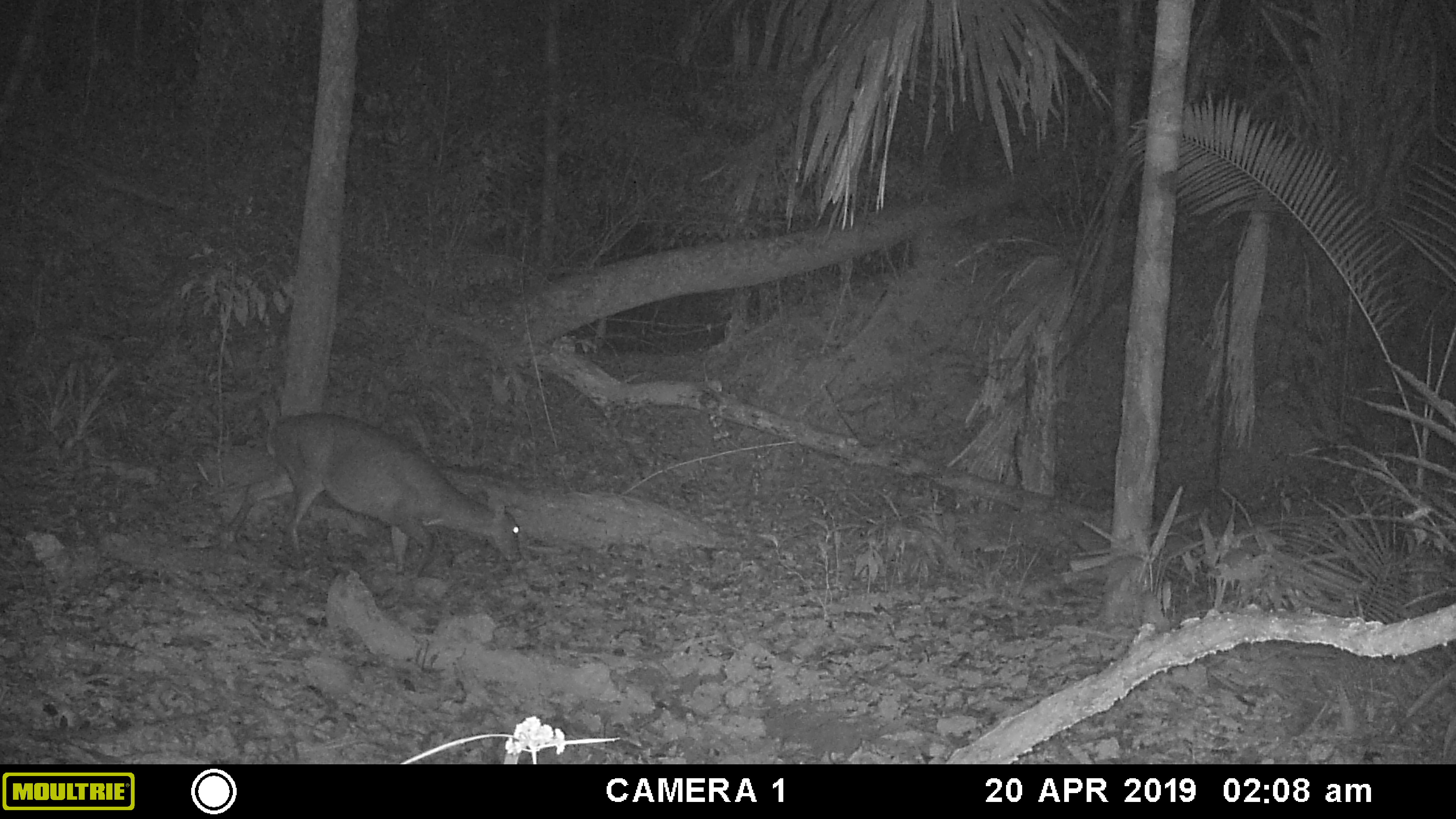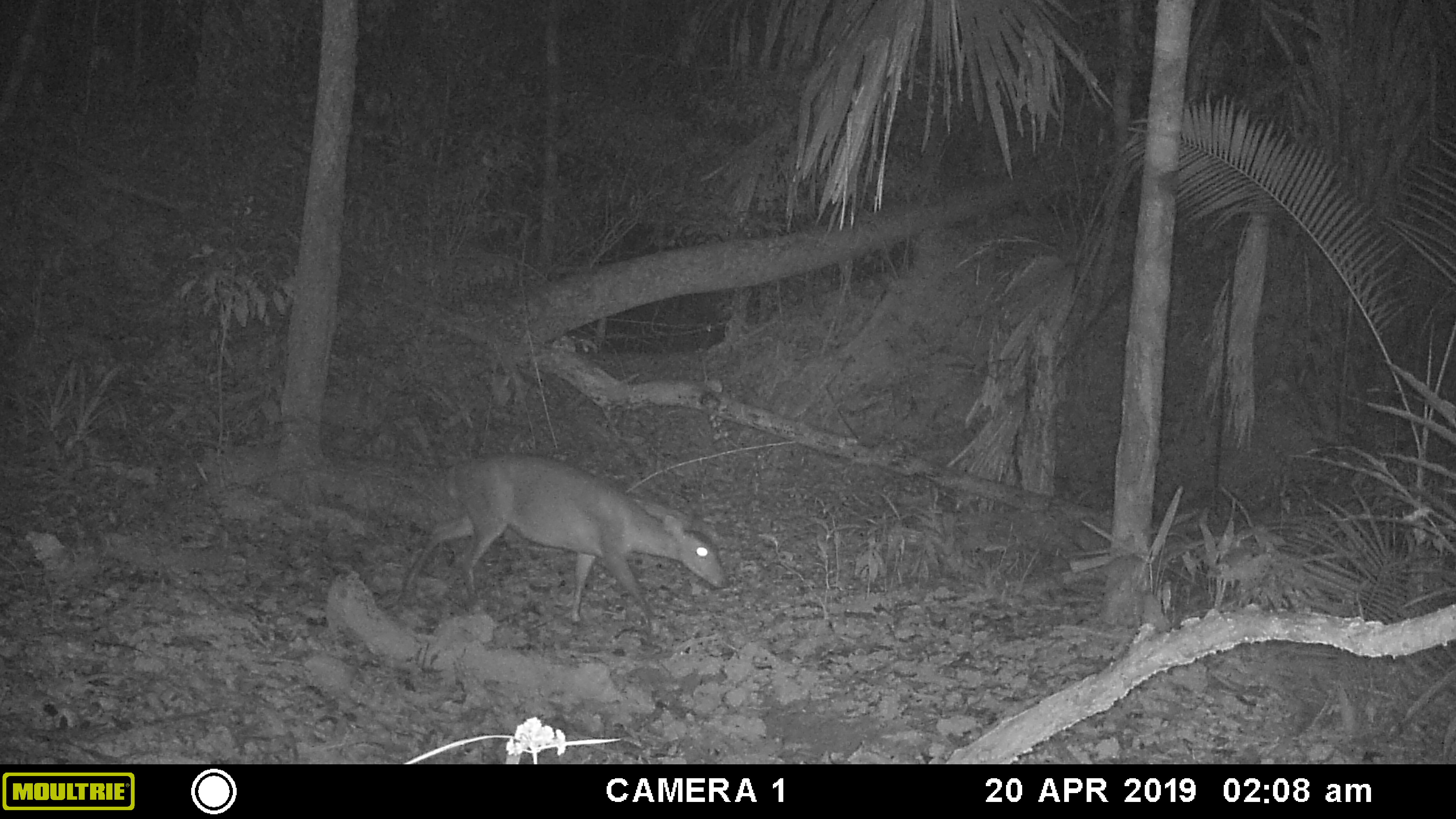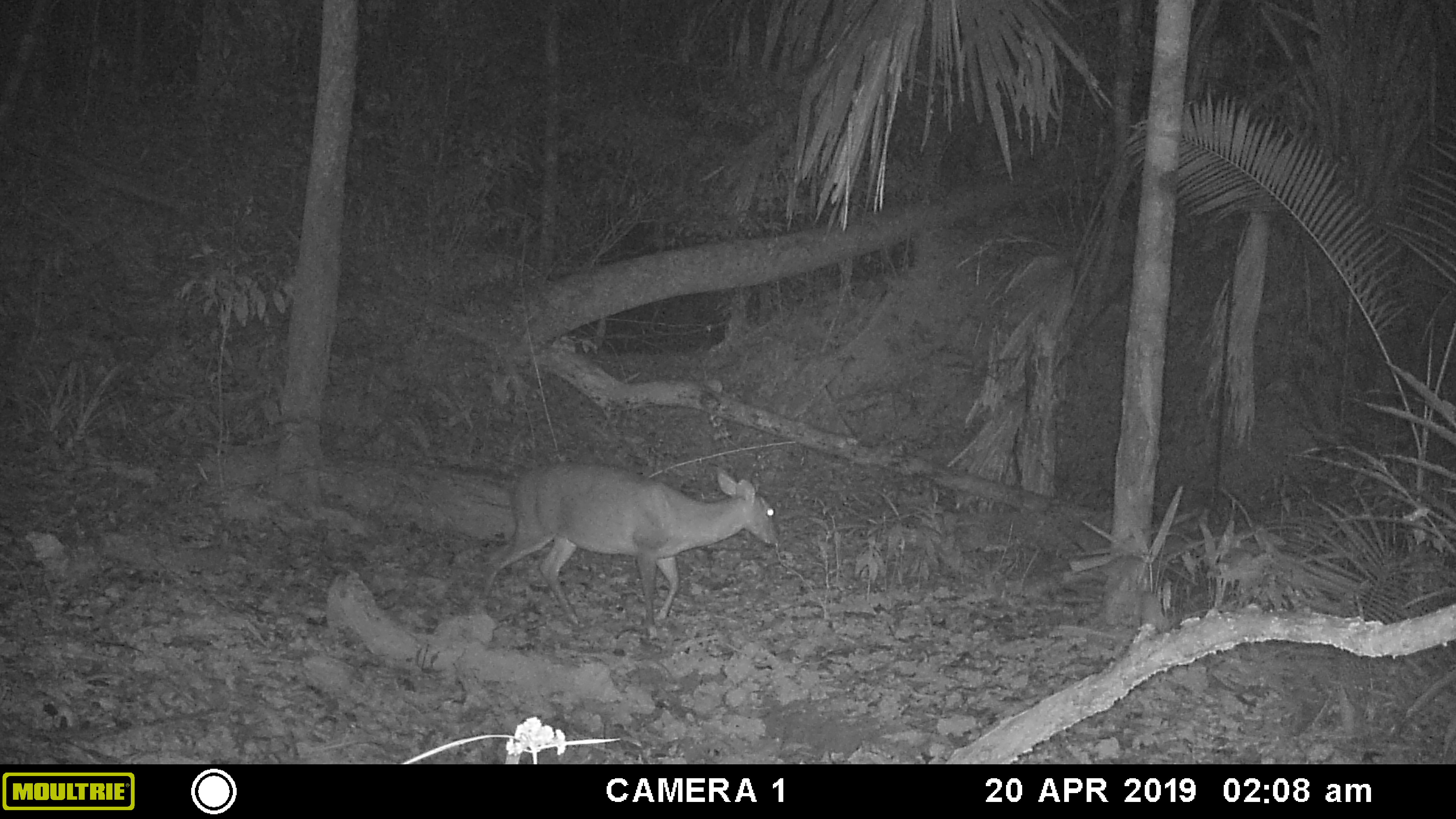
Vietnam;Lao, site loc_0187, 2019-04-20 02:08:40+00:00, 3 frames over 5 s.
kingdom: Animalia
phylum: Chordata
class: Mammalia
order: Artiodactyla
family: Cervidae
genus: Muntiacus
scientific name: Muntiacus vuquangensis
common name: large-antlered muntjac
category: large antlered muntjac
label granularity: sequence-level